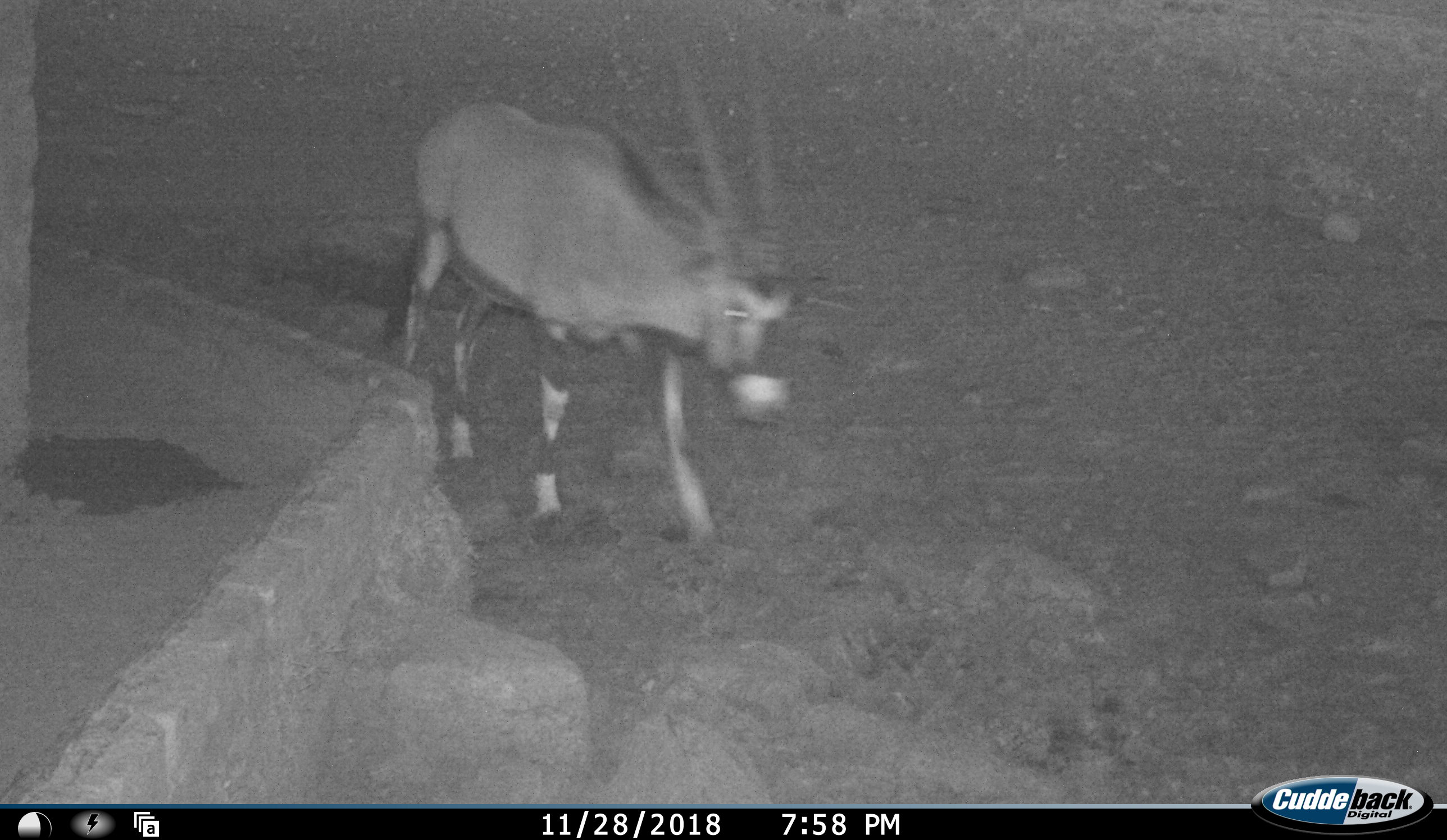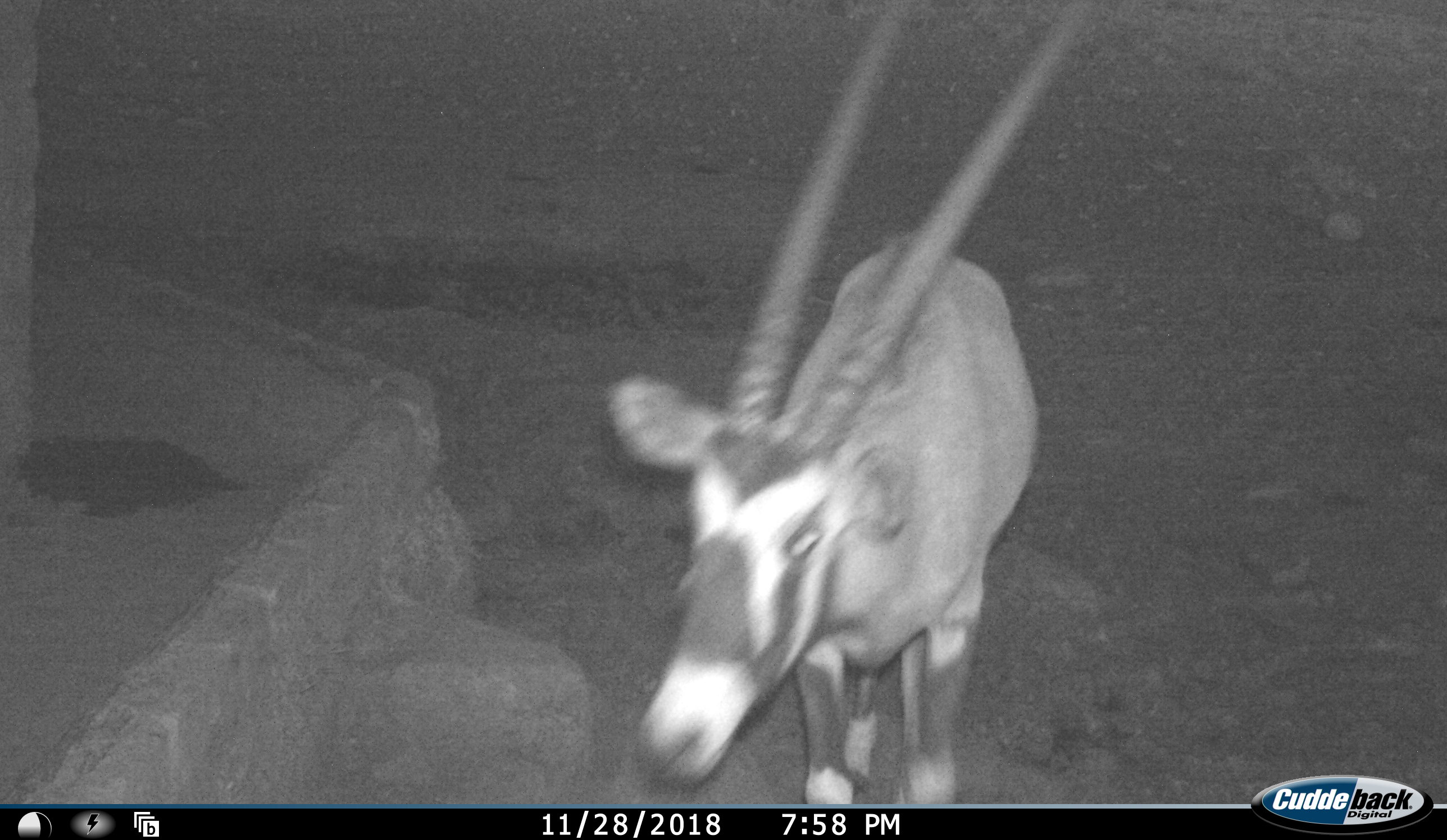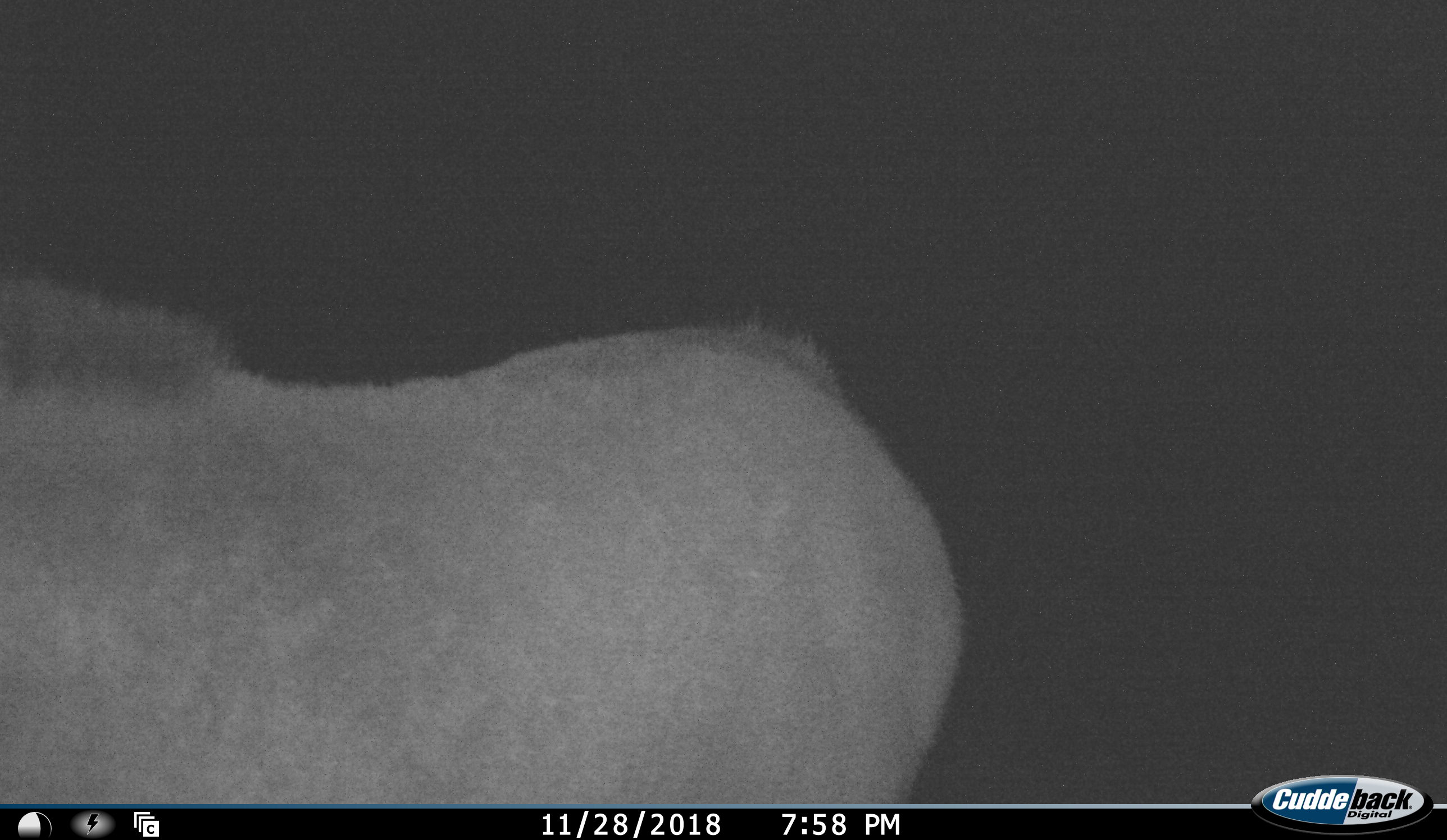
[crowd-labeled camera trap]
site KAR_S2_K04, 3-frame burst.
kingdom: Animalia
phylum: Chordata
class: Mammalia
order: Artiodactyla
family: Bovidae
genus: Oryx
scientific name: Oryx gazella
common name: gemsbok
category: oryx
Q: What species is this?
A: Oryx (gemsbok) (Oryx gazella).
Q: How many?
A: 1.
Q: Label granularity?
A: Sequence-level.